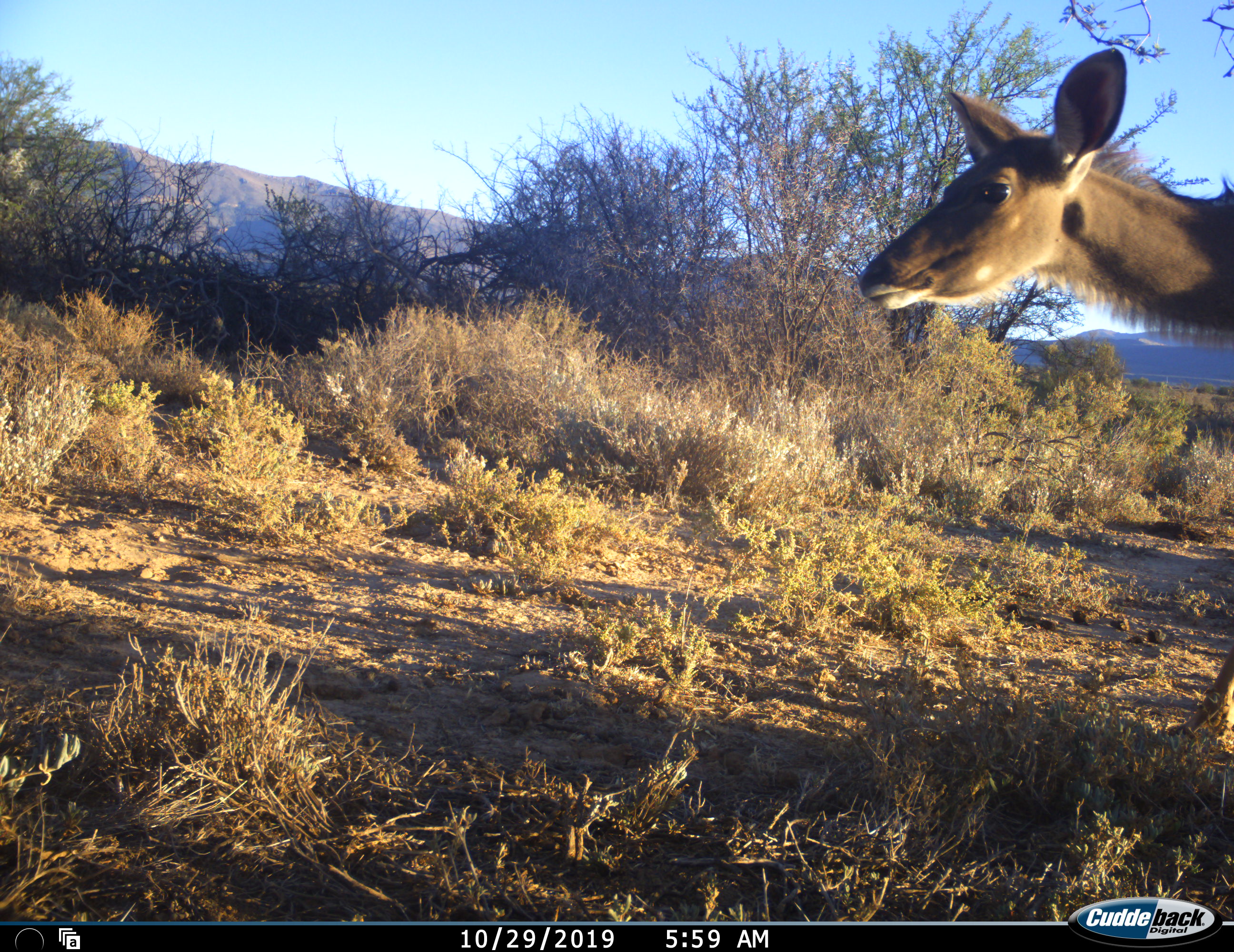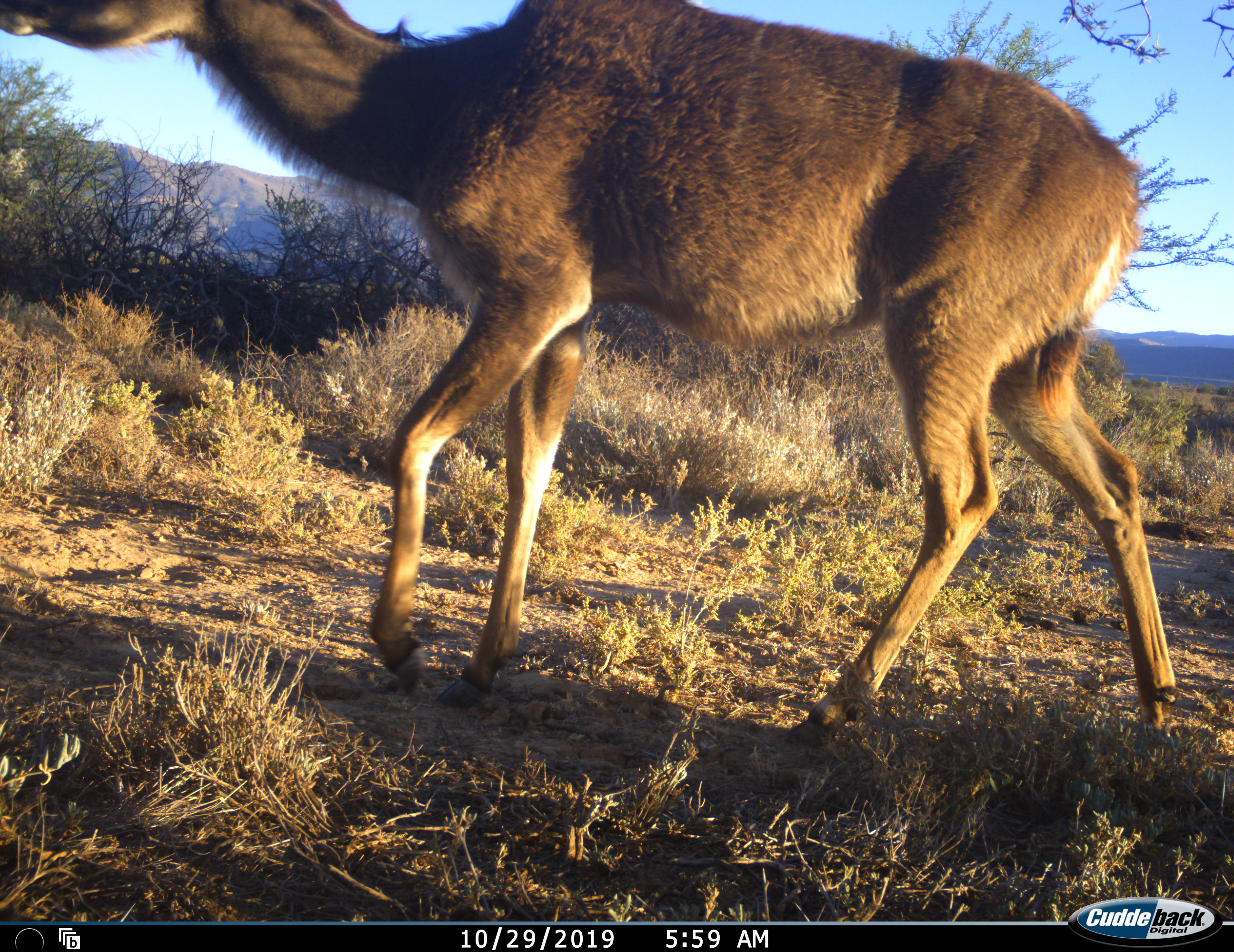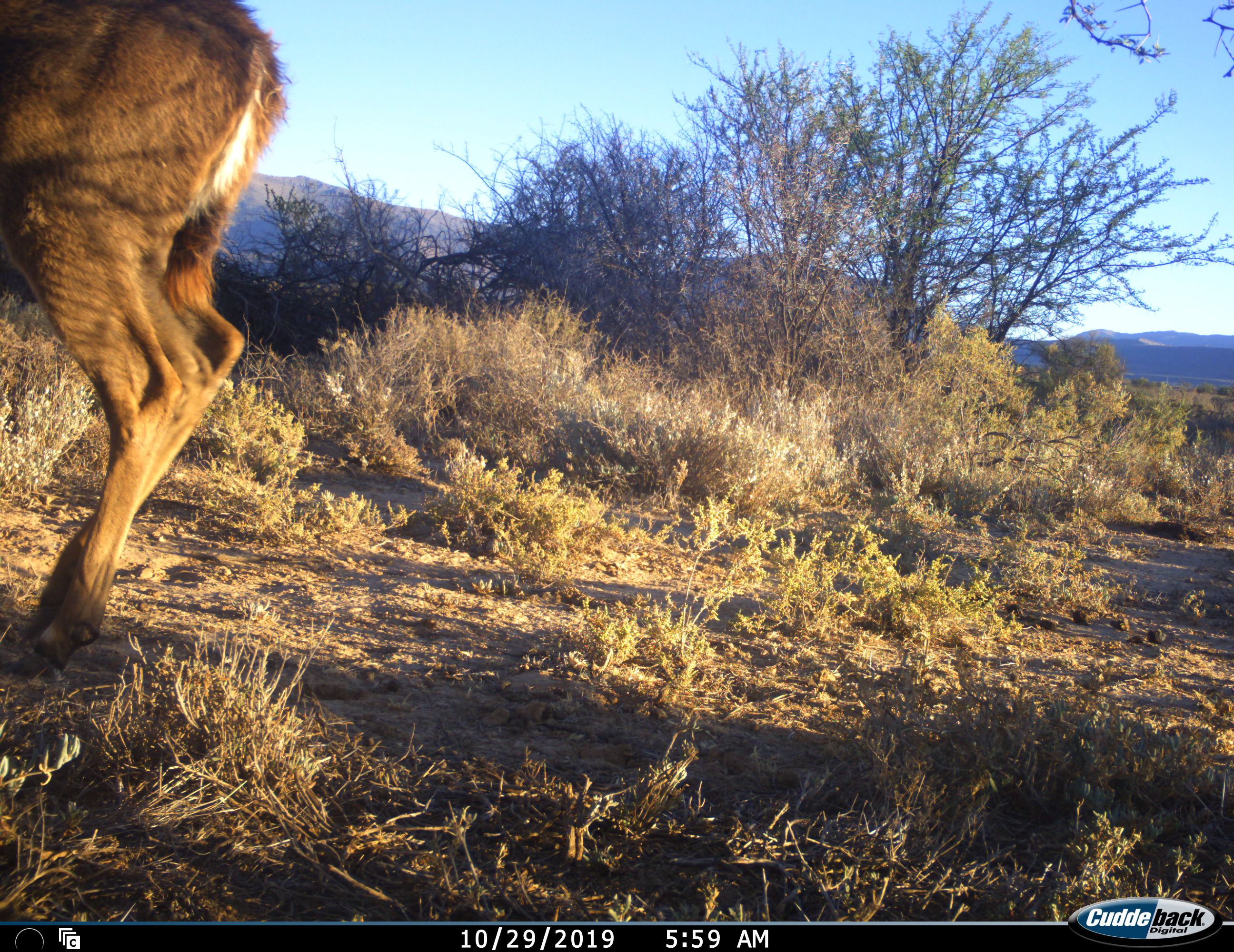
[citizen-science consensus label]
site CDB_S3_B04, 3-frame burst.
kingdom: Animalia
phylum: Chordata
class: Mammalia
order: Artiodactyla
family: Bovidae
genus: Tragelaphus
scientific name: Tragelaphus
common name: kudu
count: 1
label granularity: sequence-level